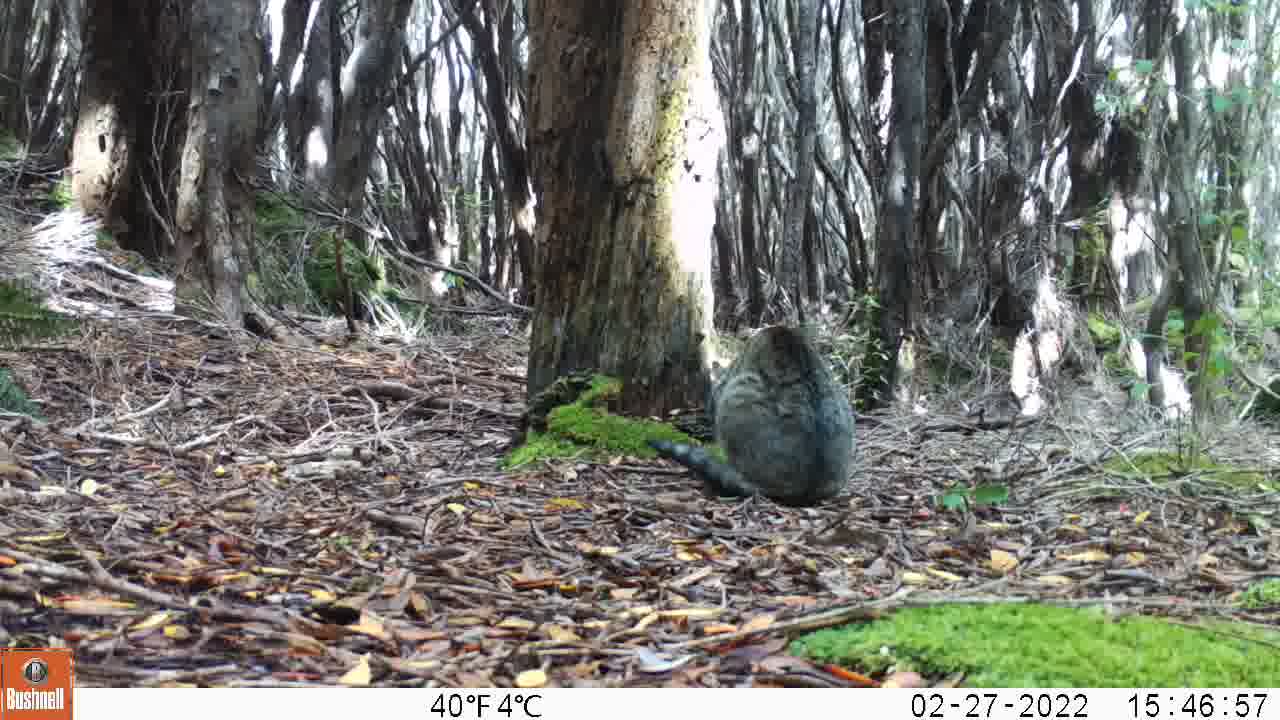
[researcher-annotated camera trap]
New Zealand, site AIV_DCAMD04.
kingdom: Animalia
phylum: Chordata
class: Mammalia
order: Carnivora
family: Felidae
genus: Felis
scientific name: Felis catus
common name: domestic cat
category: cat